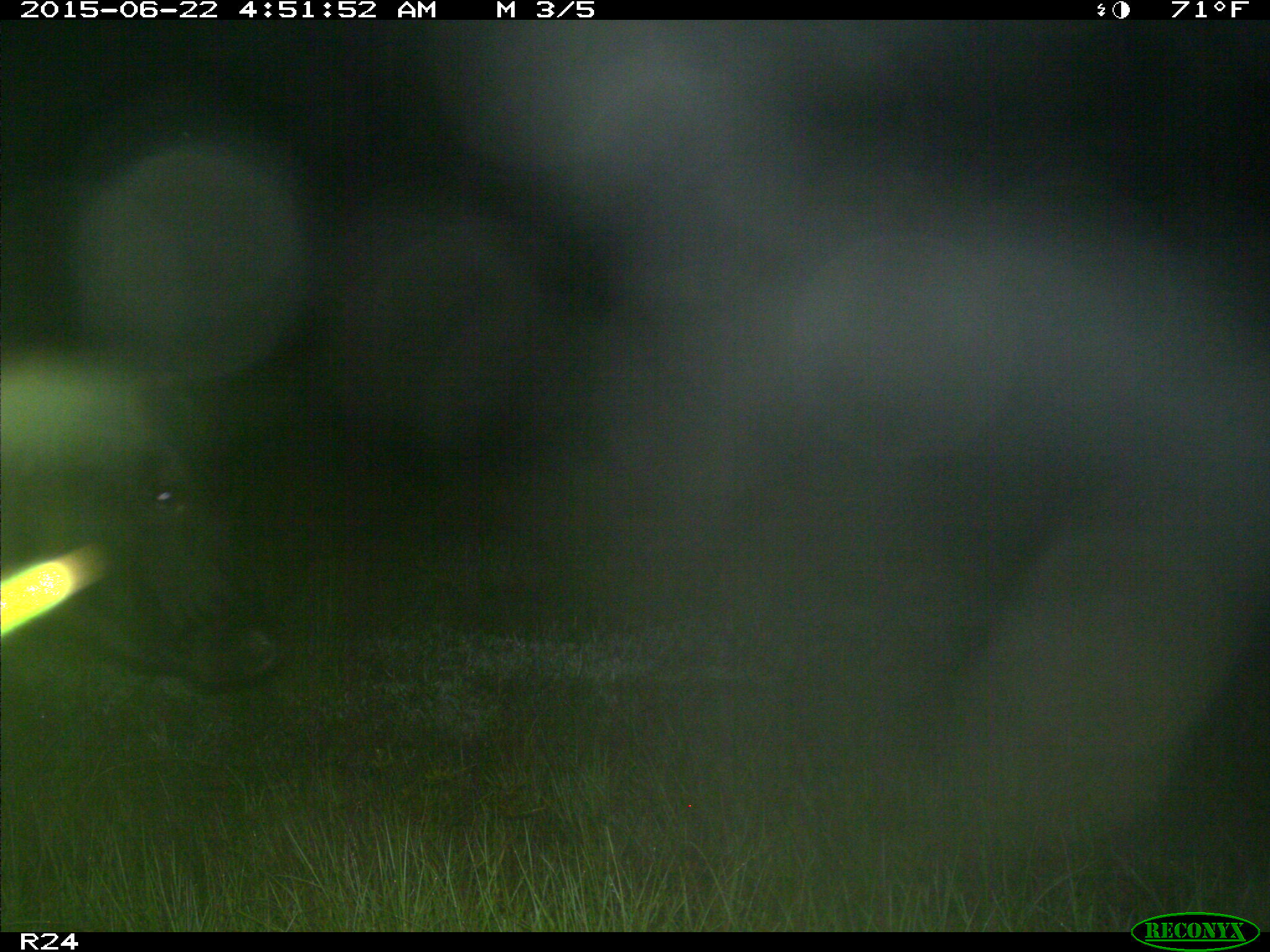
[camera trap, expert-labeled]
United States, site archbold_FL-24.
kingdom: Animalia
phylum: Chordata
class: Mammalia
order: Artiodactyla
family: Bovidae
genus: Bos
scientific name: Bos taurus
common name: domestic cow